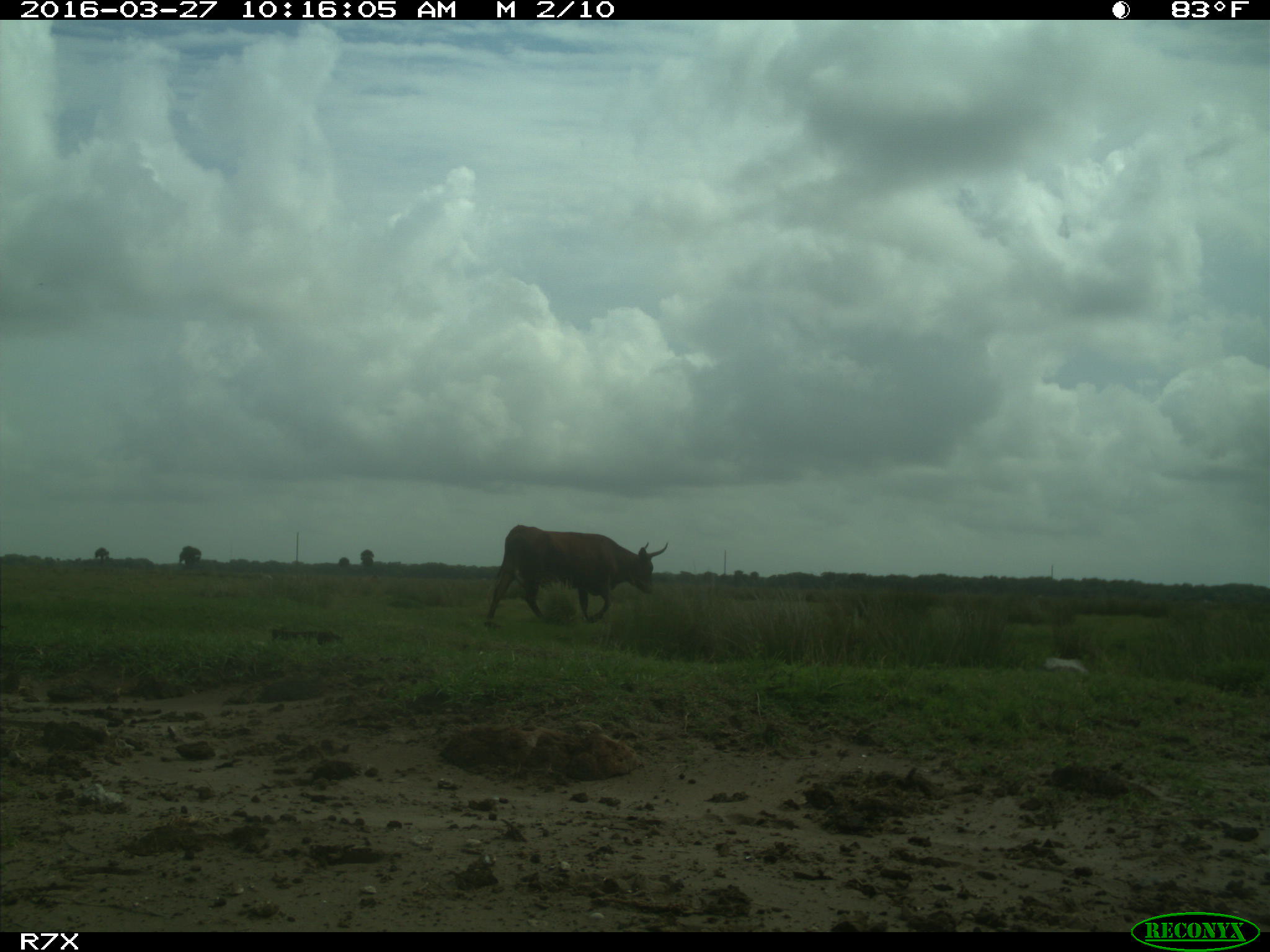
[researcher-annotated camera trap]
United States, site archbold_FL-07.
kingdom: Animalia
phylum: Chordata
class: Mammalia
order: Artiodactyla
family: Bovidae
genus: Bos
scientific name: Bos taurus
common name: domestic cow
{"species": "Bos taurus (domestic cow)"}